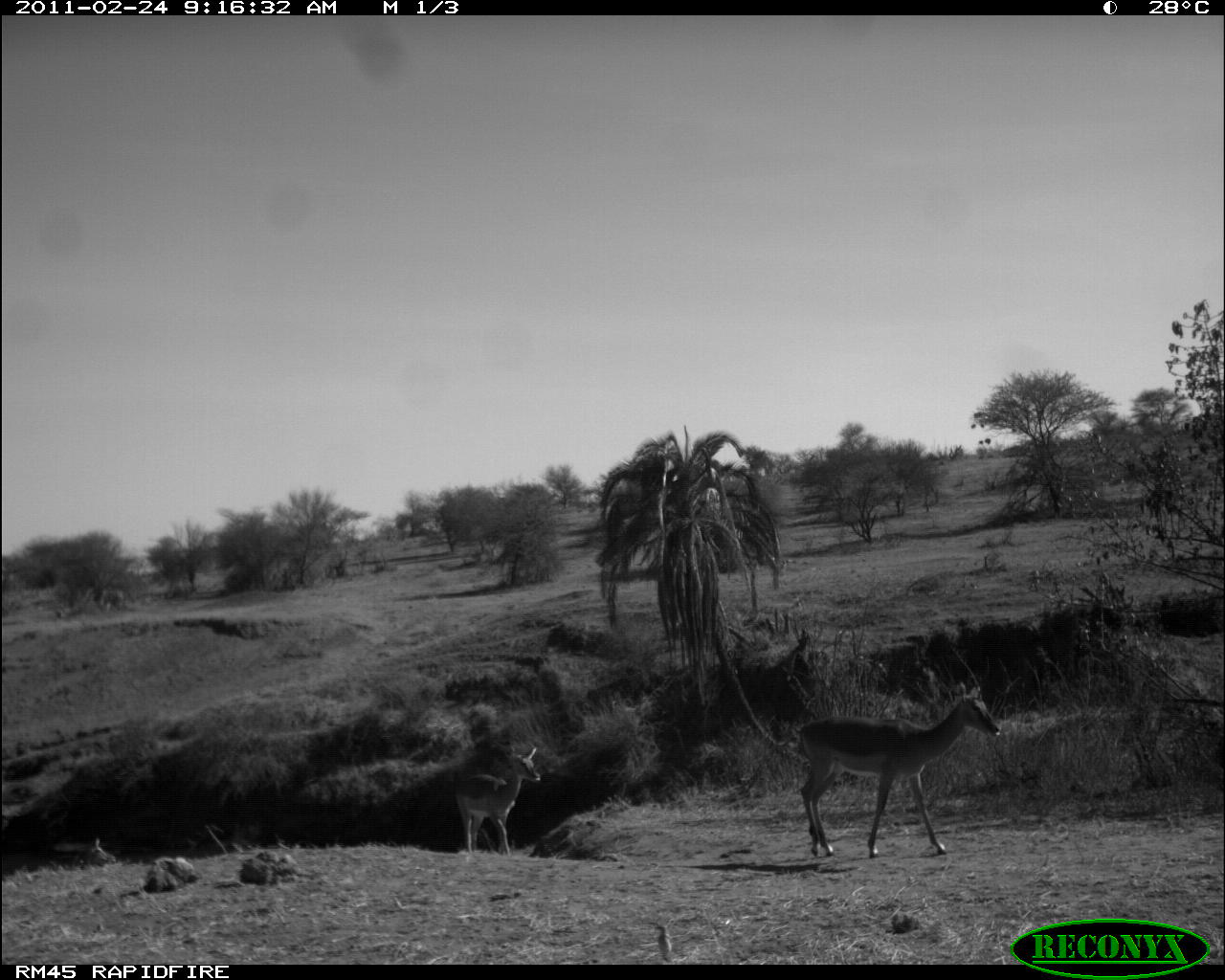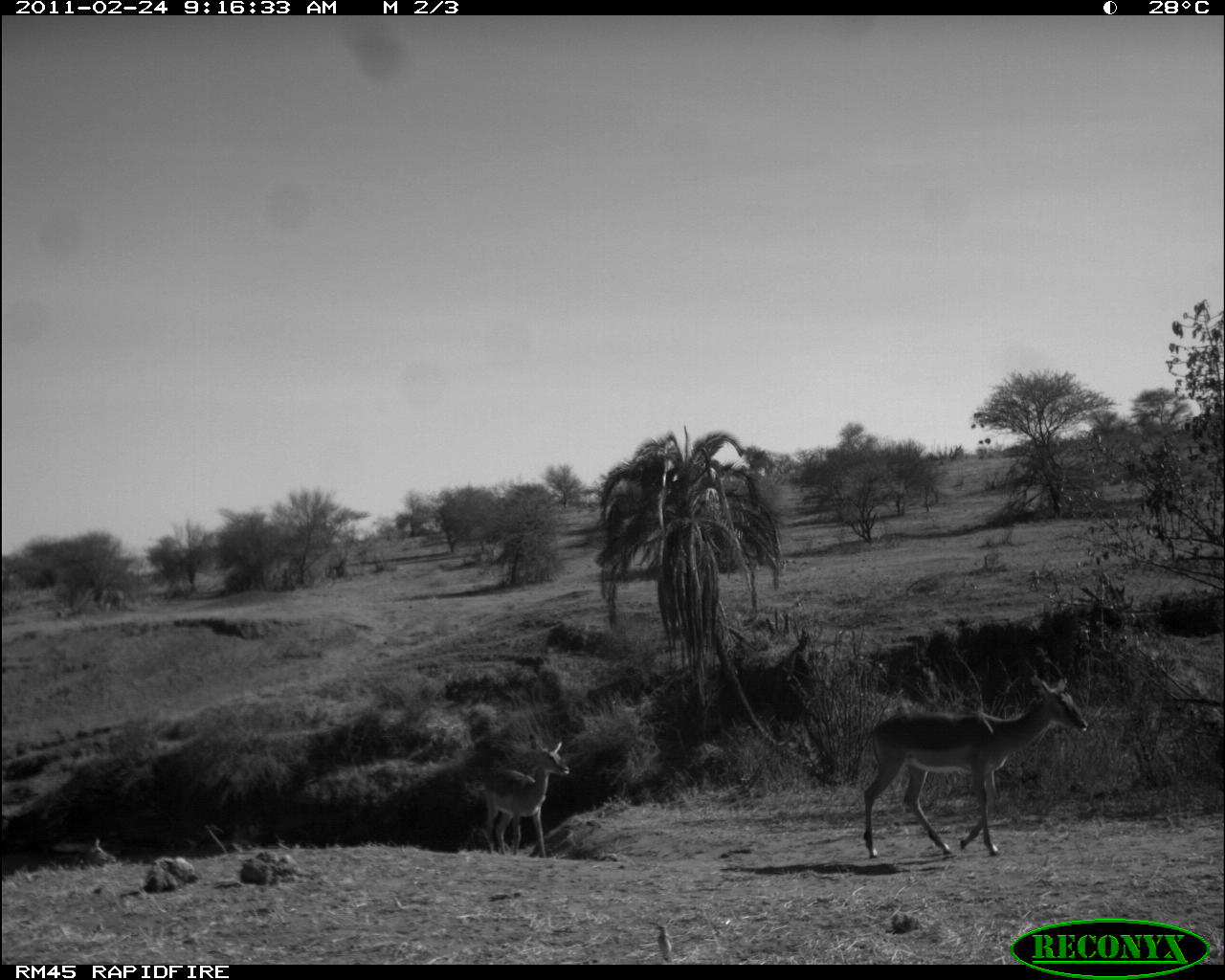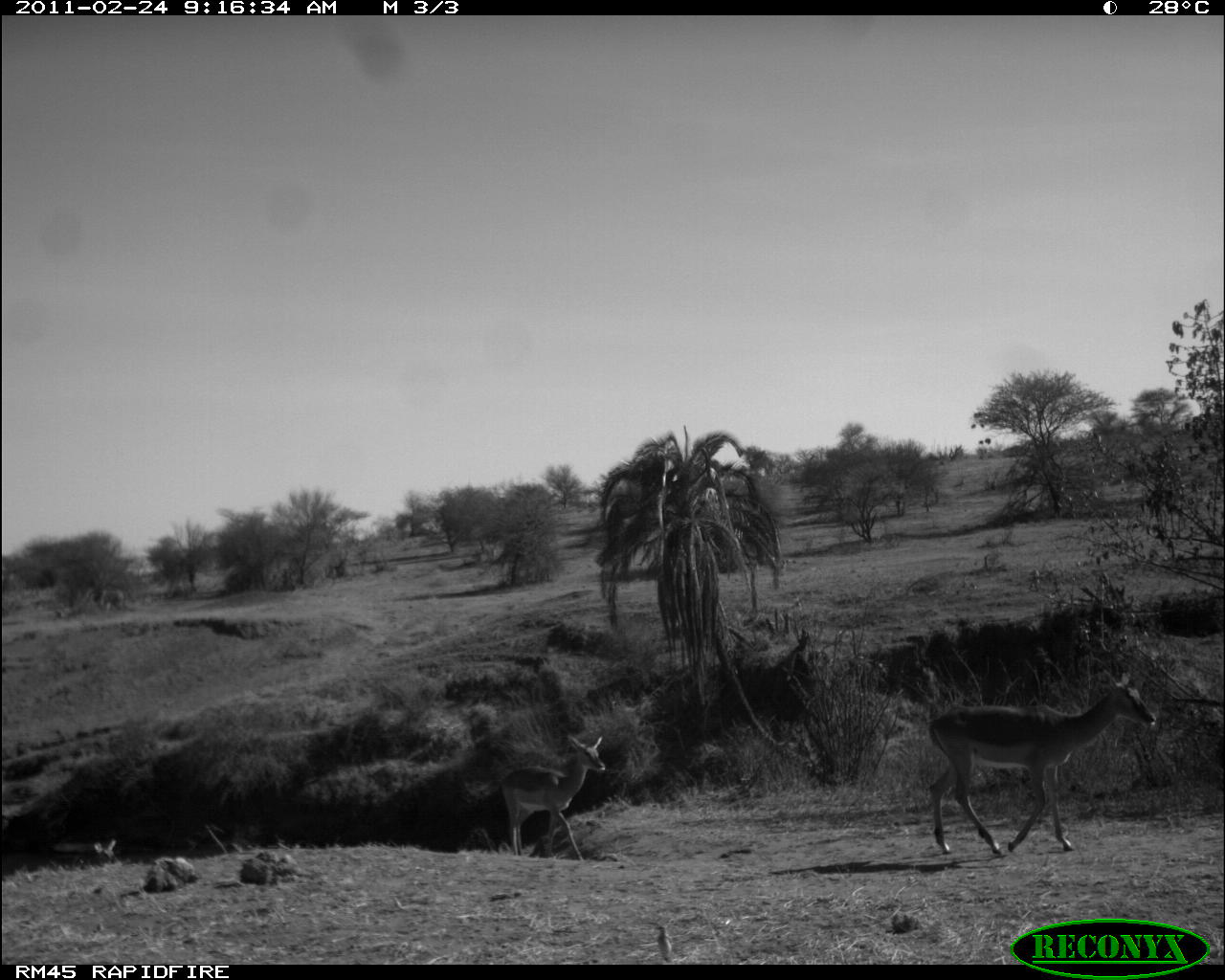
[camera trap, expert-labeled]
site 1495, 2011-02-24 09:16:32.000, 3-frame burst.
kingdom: Animalia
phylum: Chordata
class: Mammalia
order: Artiodactyla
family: Bovidae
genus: Aepyceros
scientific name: Aepyceros melampus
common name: impala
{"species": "Aepyceros melampus (impala)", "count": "3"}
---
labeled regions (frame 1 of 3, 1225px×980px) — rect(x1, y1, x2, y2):
aepyceros melampus: rect(797, 677, 1003, 858); rect(447, 741, 543, 854); rect(69, 837, 117, 867)